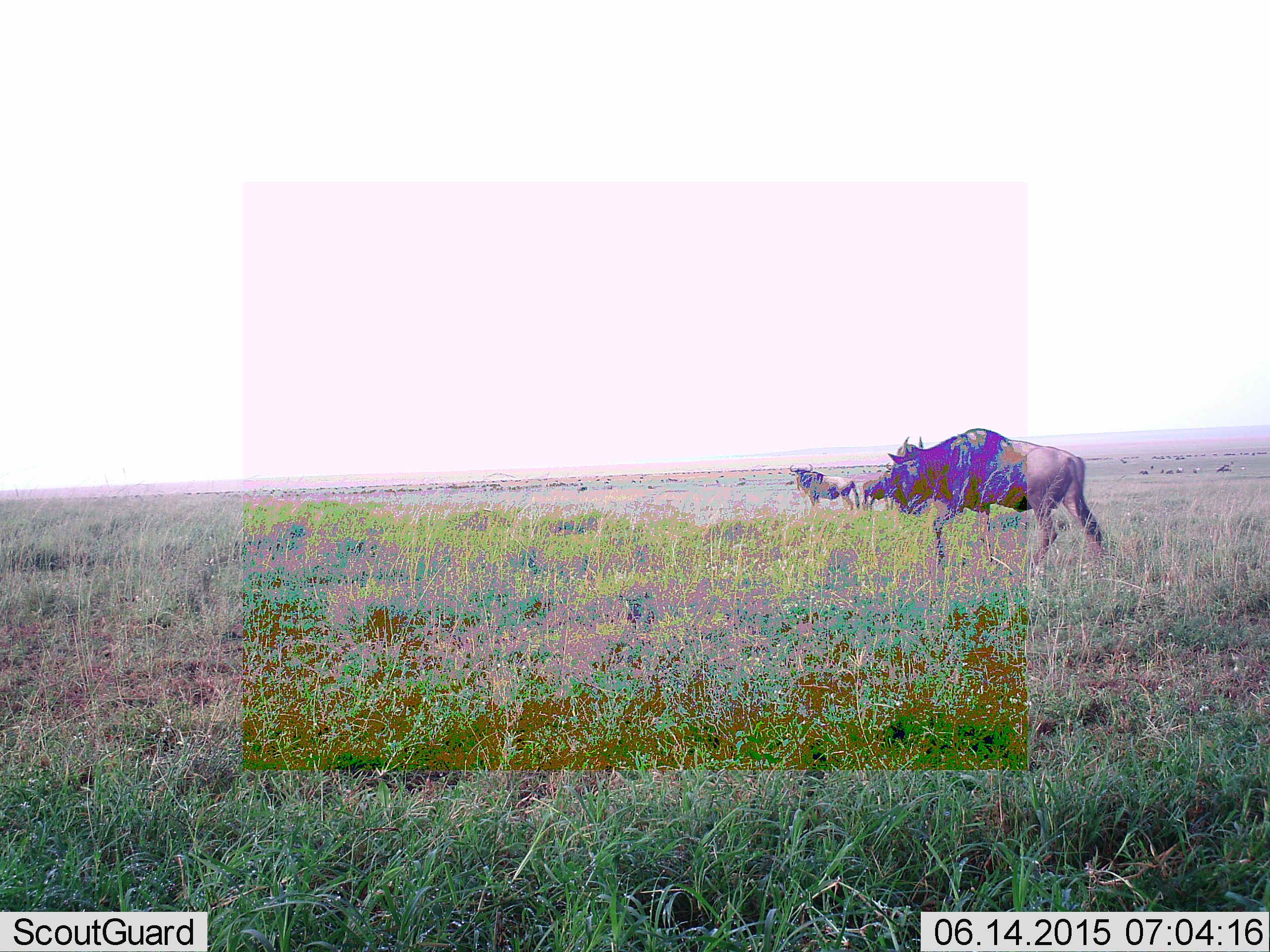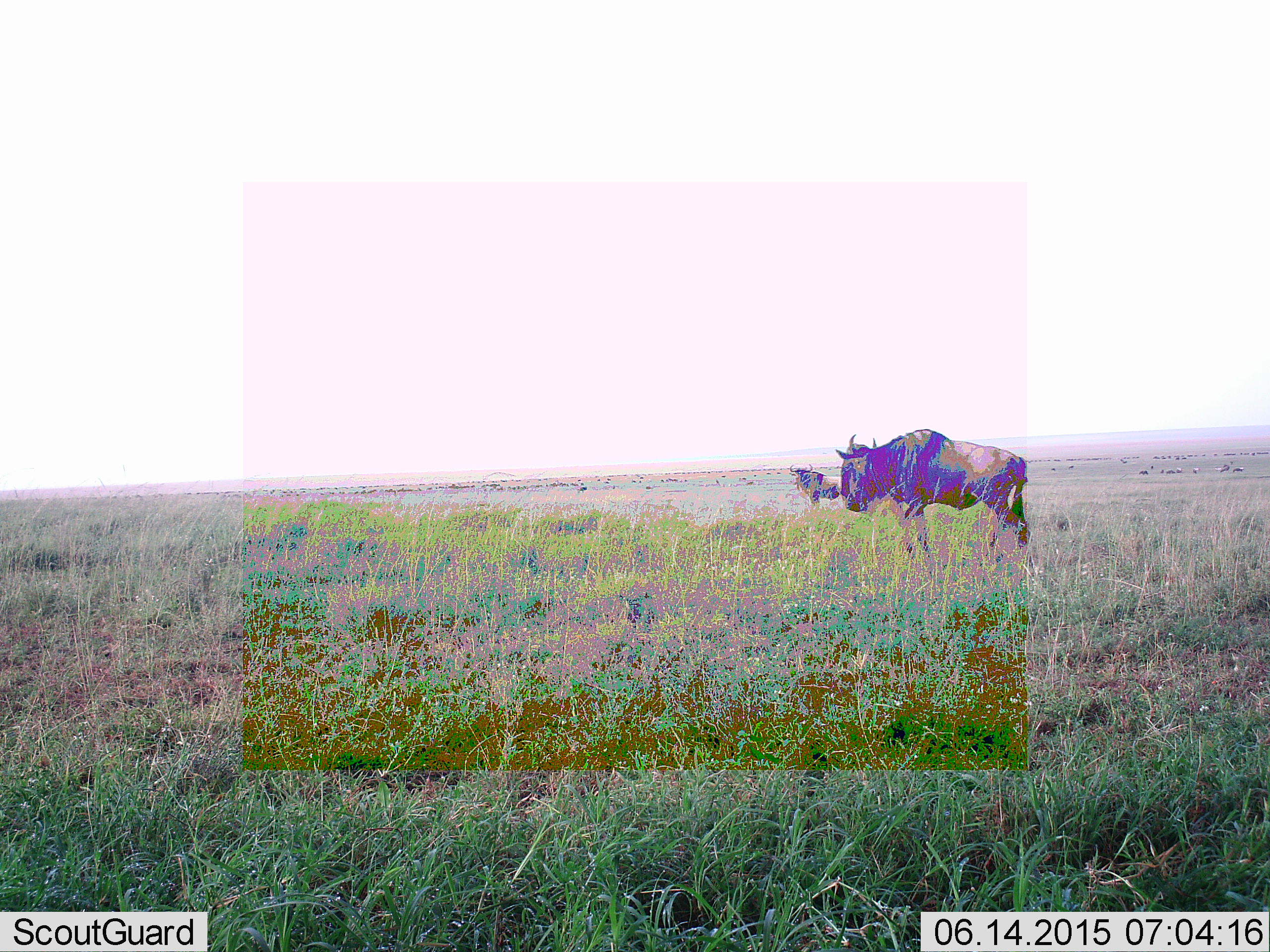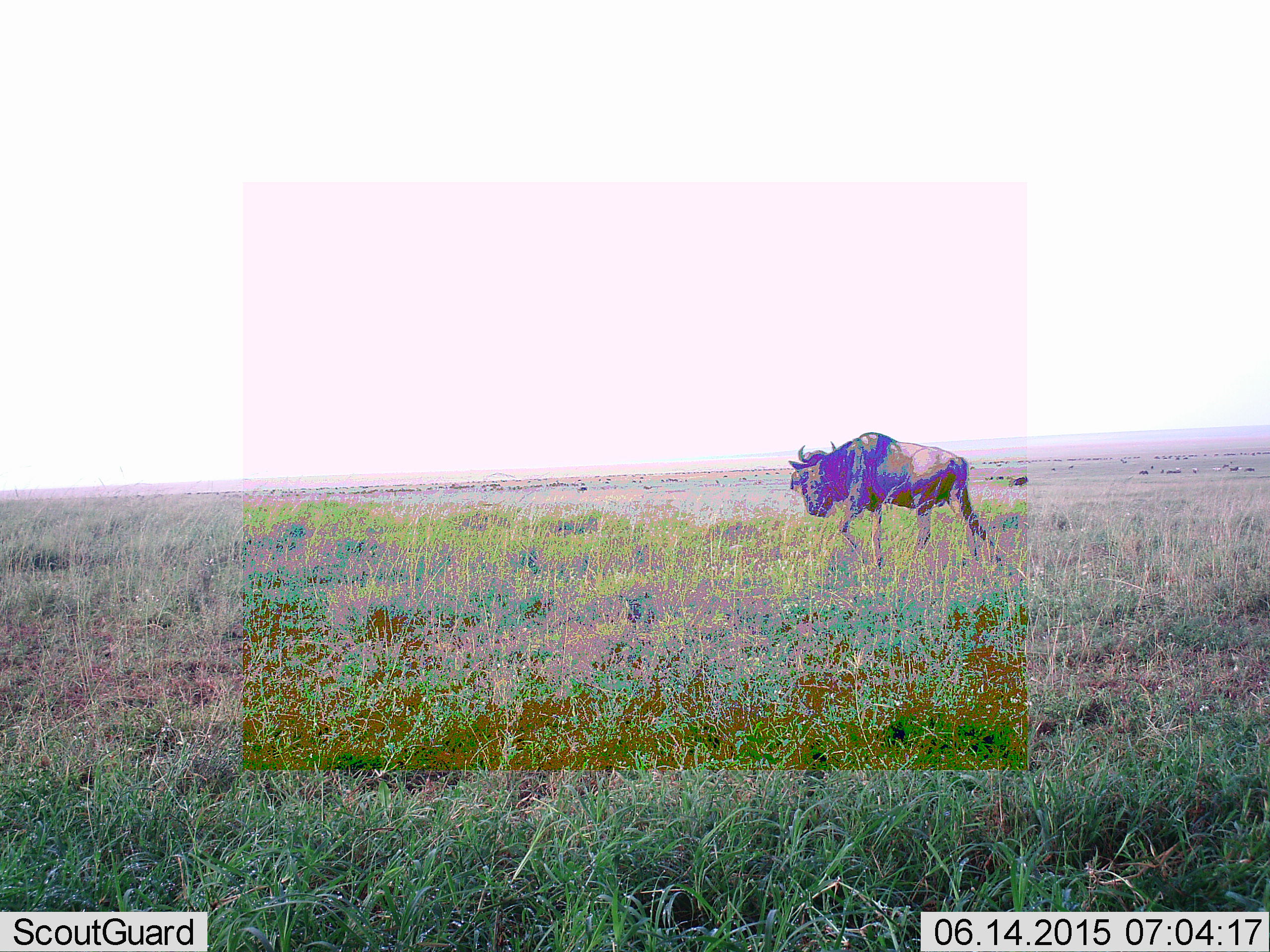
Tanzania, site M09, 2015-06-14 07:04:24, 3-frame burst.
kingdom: Animalia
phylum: Chordata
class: Mammalia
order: Artiodactyla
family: Bovidae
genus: Connochaetes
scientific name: Connochaetes taurinus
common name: blue wildebeest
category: wildebeest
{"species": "wildebeest (blue wildebeest) (Connochaetes taurinus)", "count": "2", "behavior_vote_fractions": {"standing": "82%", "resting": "9%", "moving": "82%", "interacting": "0%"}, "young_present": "0%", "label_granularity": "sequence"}